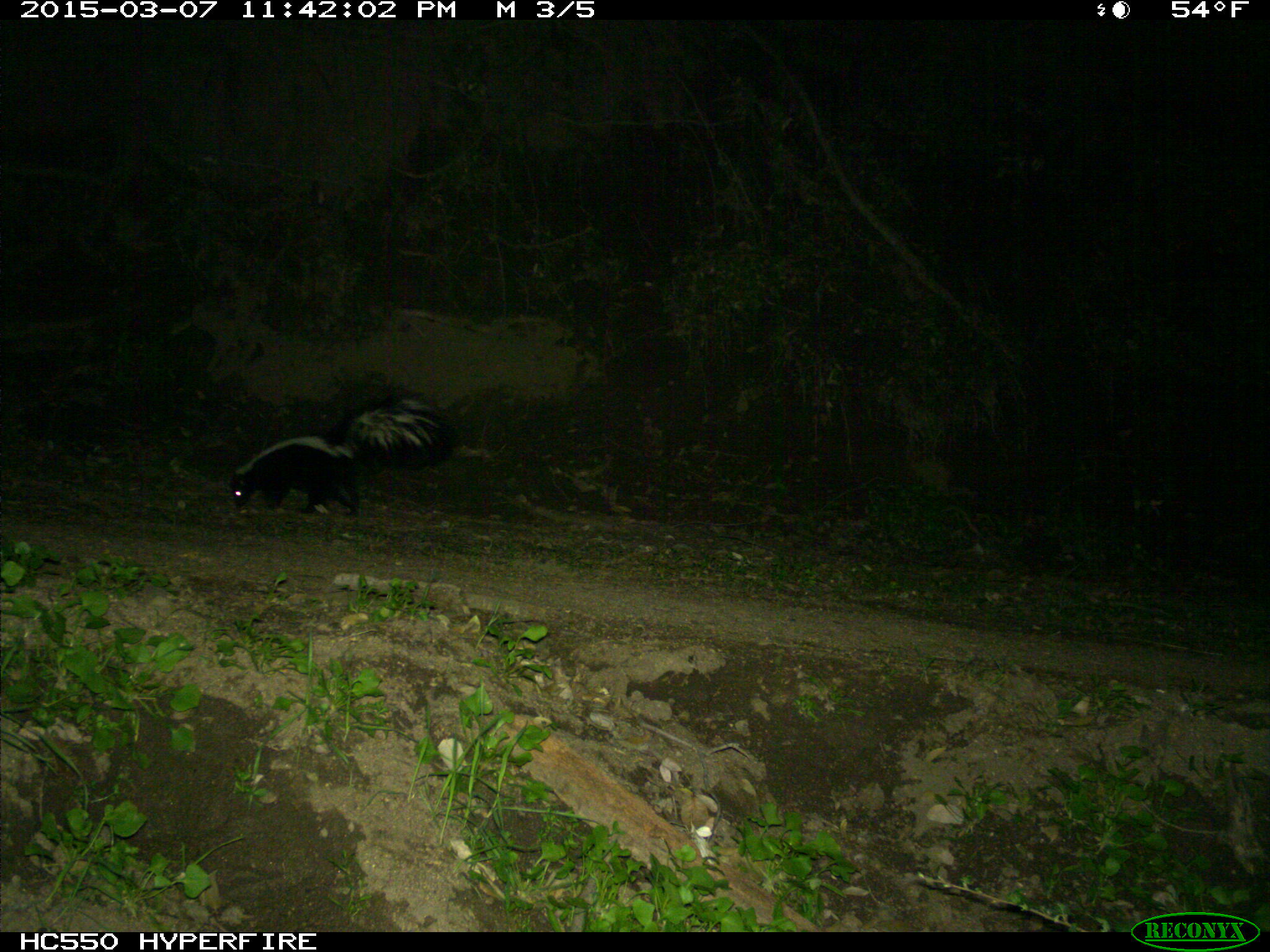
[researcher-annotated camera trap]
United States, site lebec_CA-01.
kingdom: Animalia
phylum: Chordata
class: Mammalia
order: Carnivora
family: Mephitidae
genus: Mephitis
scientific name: Mephitis mephitis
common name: striped skunk